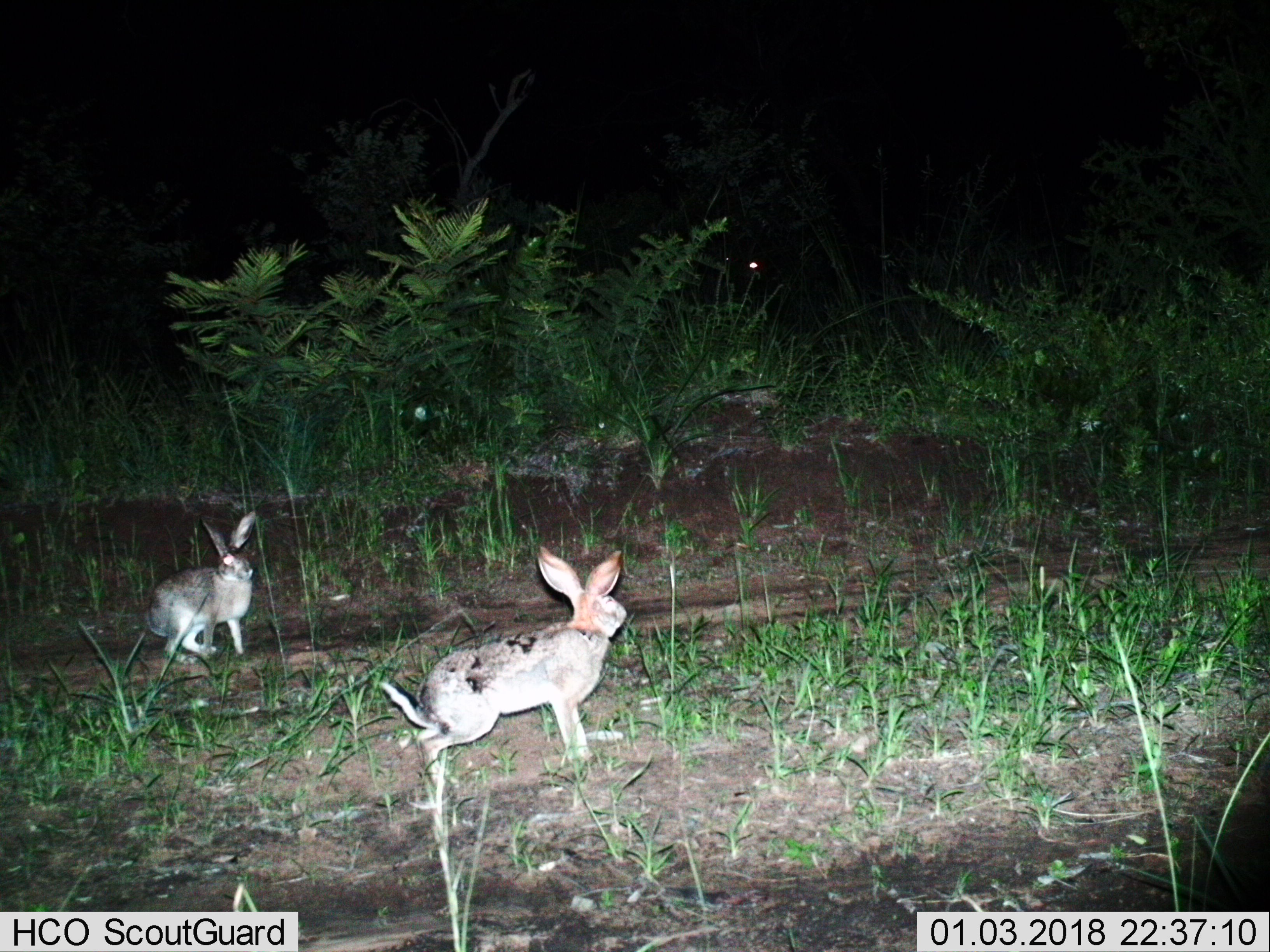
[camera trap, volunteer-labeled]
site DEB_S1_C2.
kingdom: Animalia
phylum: Chordata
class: Mammalia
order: Lagomorpha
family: Leporidae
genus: Lepus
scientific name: Lepus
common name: hare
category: hareunknown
Hareunknown (hare) (Lepus), count 2. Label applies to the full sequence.